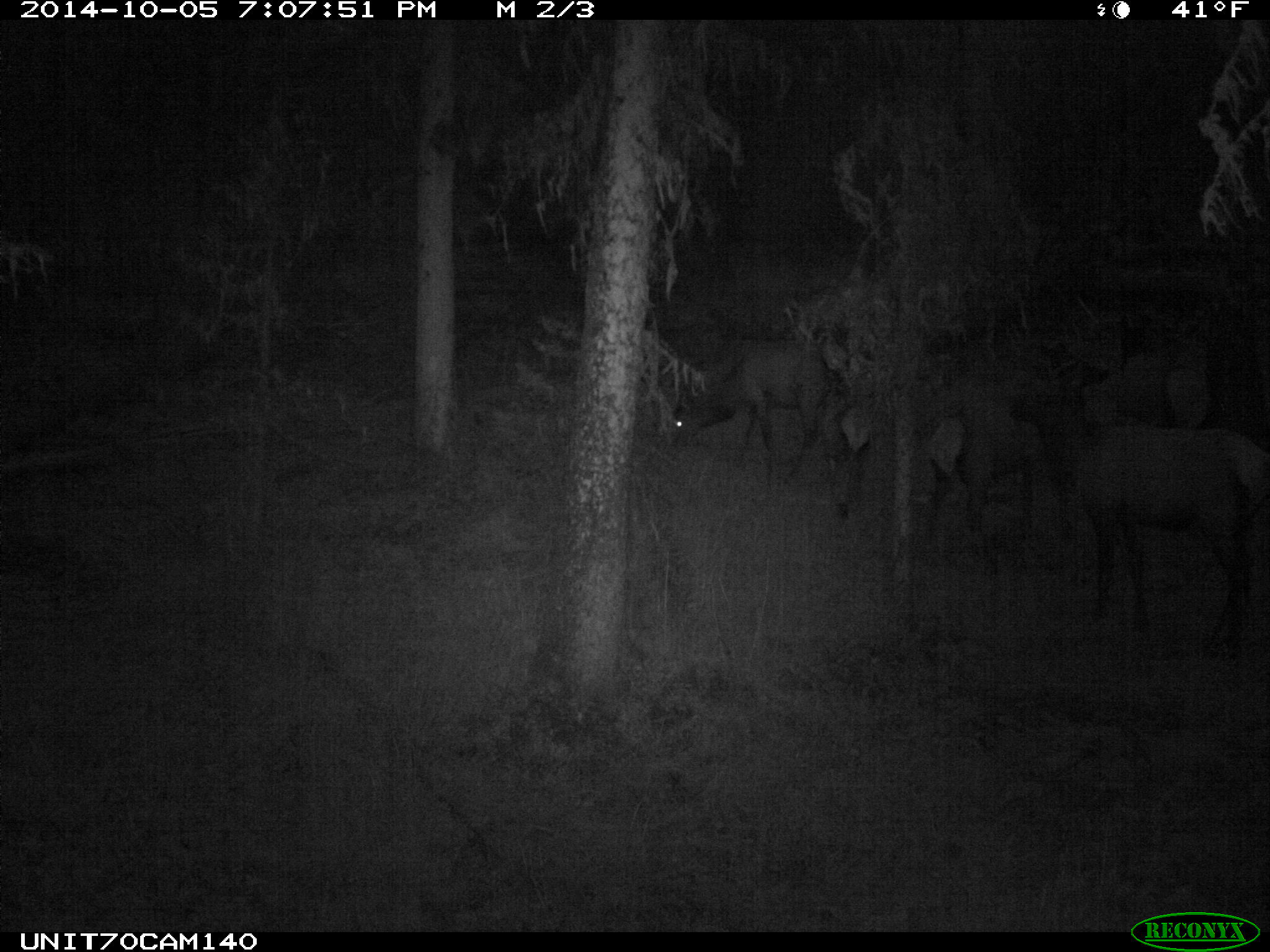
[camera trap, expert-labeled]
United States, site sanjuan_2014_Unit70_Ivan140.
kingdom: Animalia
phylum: Chordata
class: Mammalia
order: Artiodactyla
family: Cervidae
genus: Cervus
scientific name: Cervus elaphus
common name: red deer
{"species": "Cervus elaphus (red deer)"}